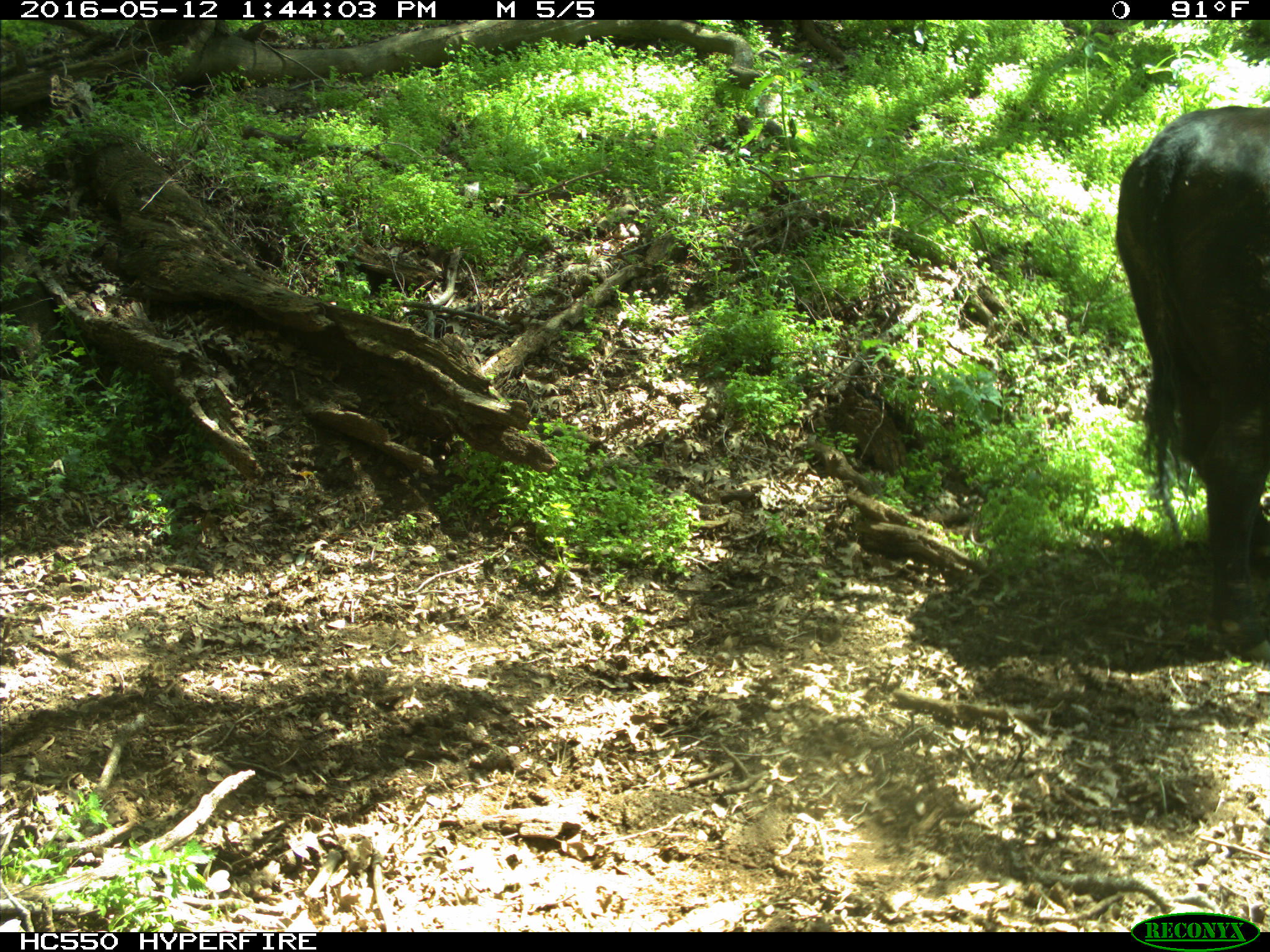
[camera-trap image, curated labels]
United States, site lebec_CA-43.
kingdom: Animalia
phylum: Chordata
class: Mammalia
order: Artiodactyla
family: Bovidae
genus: Bos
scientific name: Bos taurus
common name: domestic cow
Bos taurus (domestic cow).